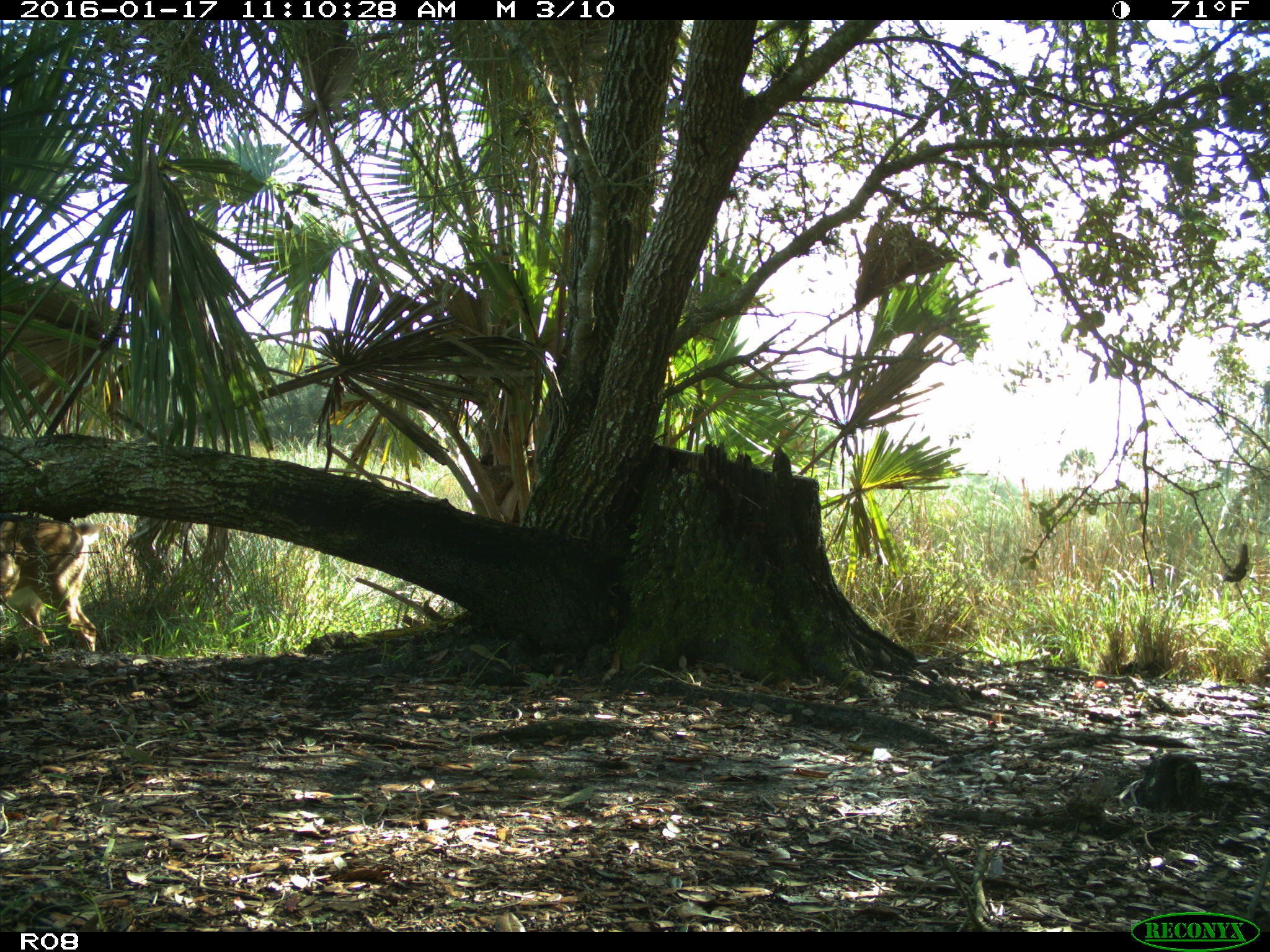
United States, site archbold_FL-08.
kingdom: Animalia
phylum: Chordata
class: Mammalia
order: Artiodactyla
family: Cervidae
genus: Odocoileus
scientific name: Odocoileus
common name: deer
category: unidentified deer